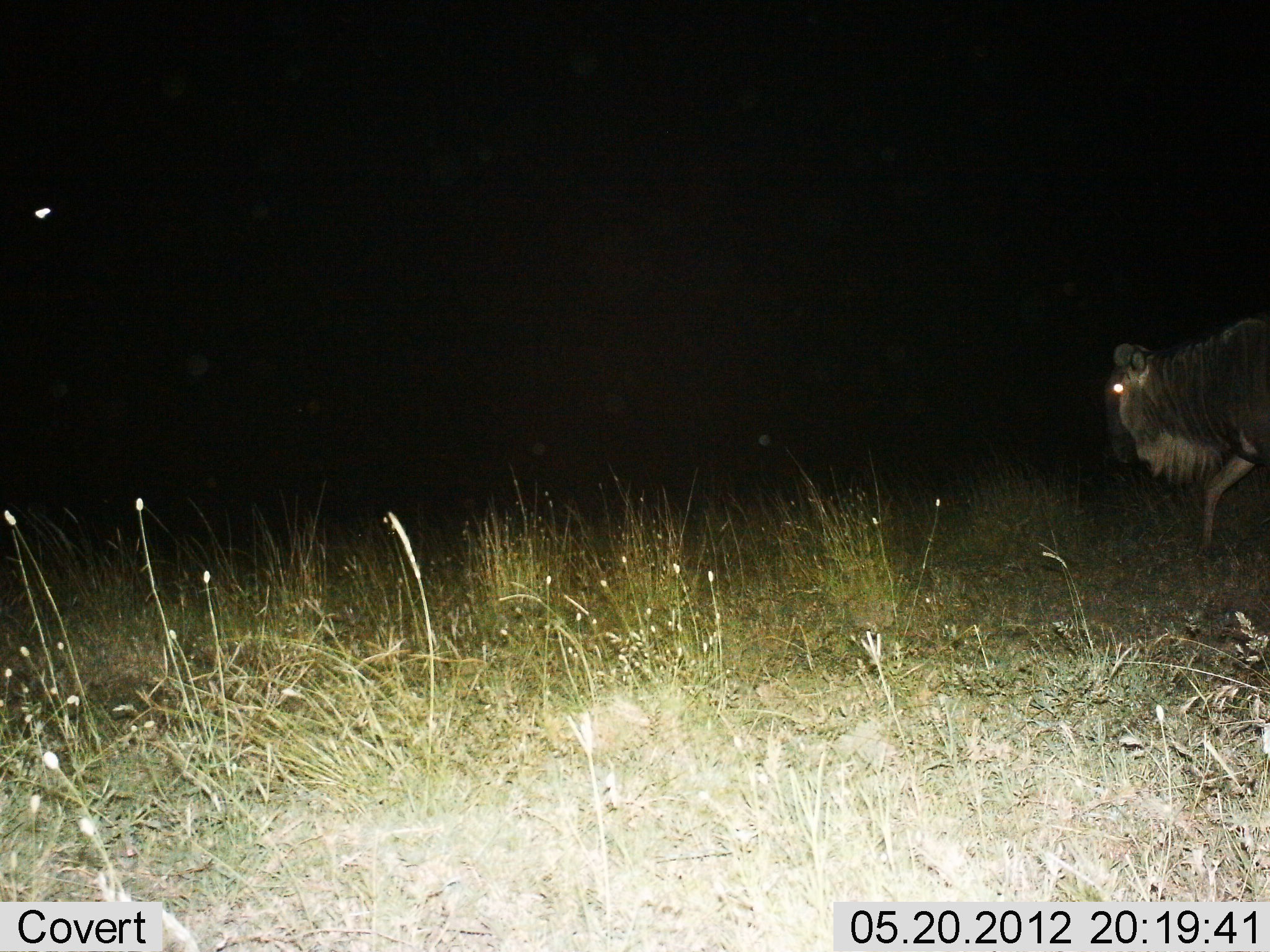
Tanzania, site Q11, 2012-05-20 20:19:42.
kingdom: Animalia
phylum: Chordata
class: Mammalia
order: Artiodactyla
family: Bovidae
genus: Connochaetes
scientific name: Connochaetes taurinus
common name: blue wildebeest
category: wildebeest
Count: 1.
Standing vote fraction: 10%.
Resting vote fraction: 0%.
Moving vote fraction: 90%.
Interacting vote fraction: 0%.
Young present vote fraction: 0%.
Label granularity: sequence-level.